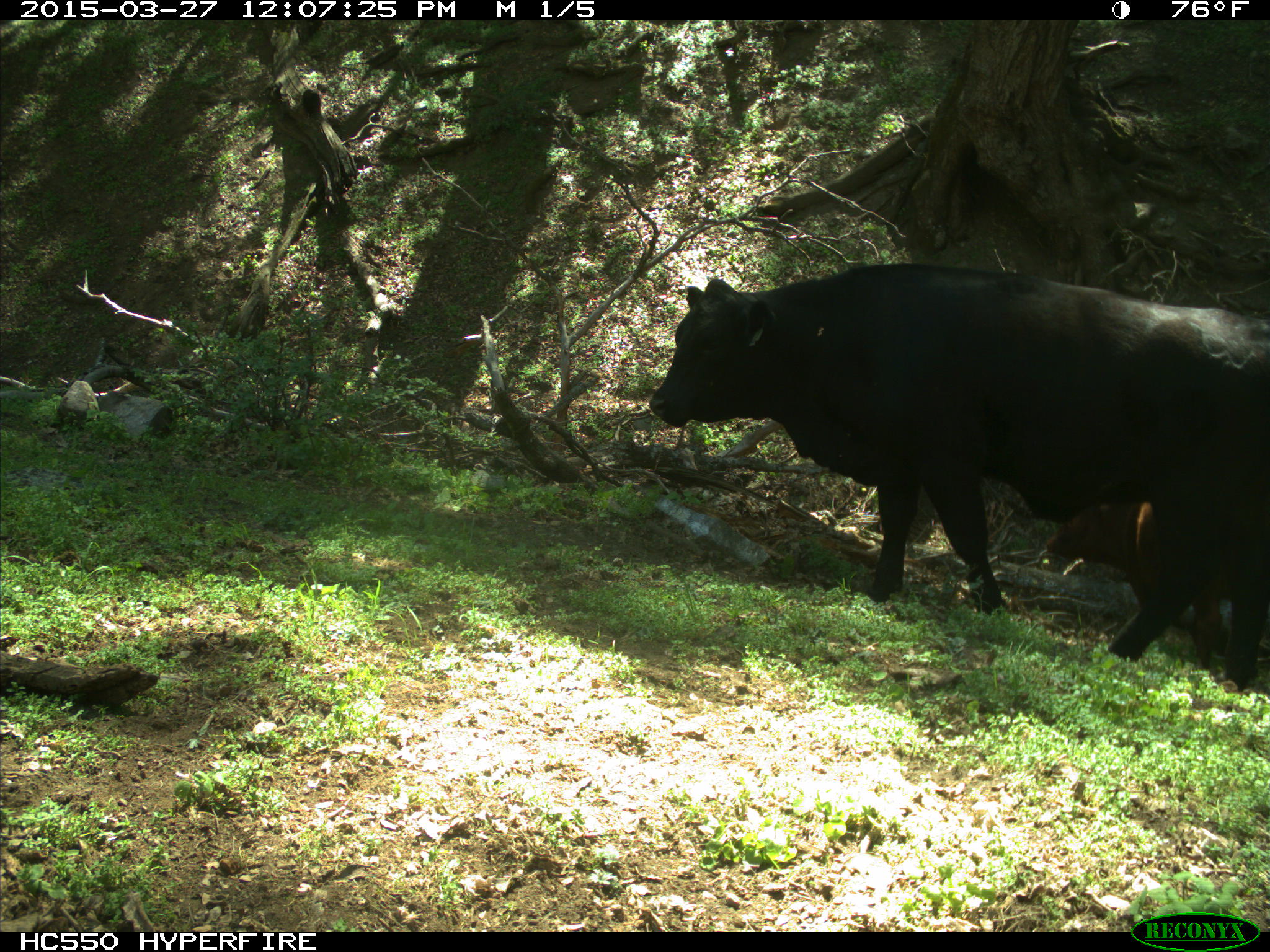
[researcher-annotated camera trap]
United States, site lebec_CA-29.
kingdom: Animalia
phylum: Chordata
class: Mammalia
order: Artiodactyla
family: Bovidae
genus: Bos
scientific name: Bos taurus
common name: domestic cow